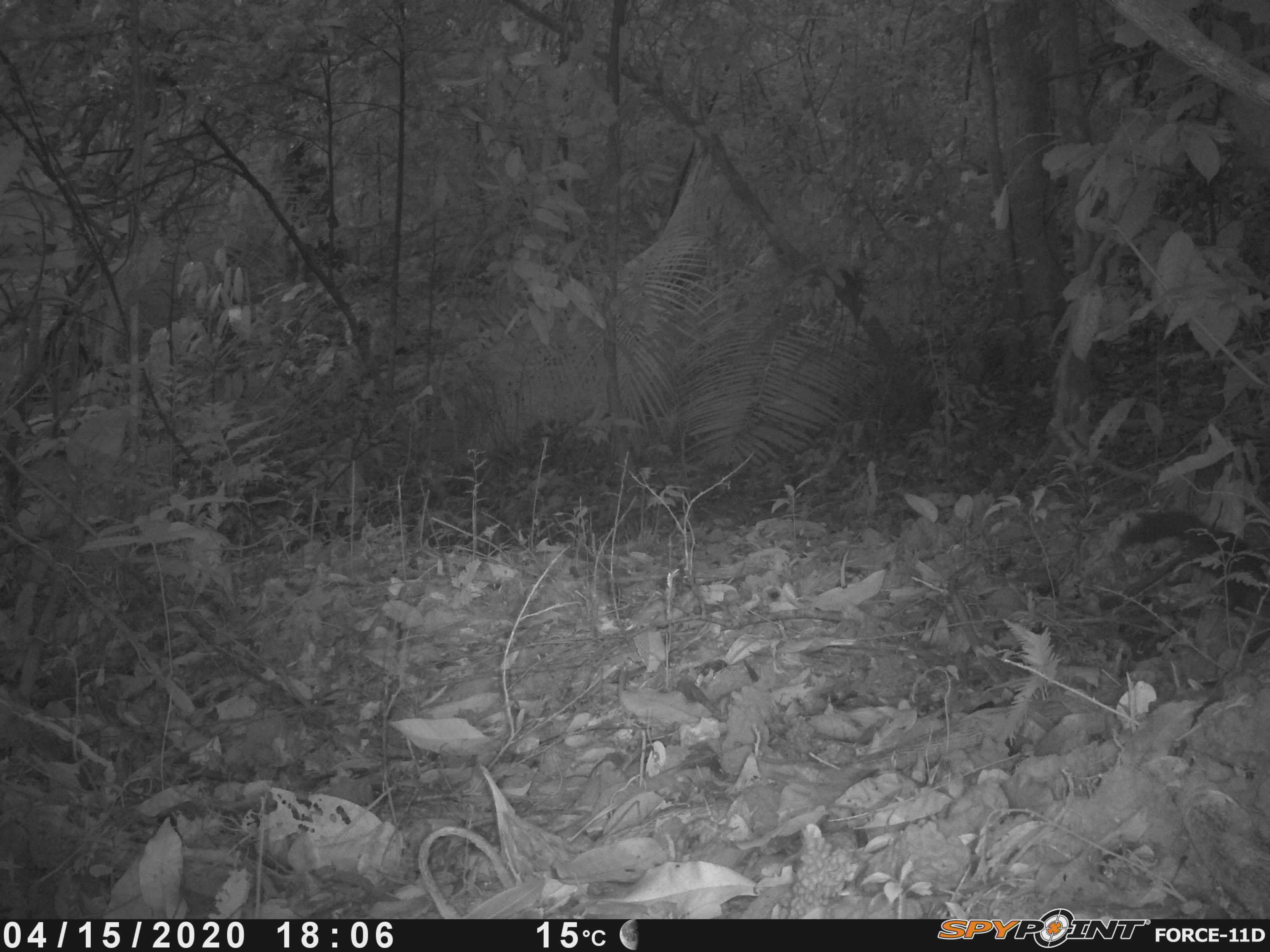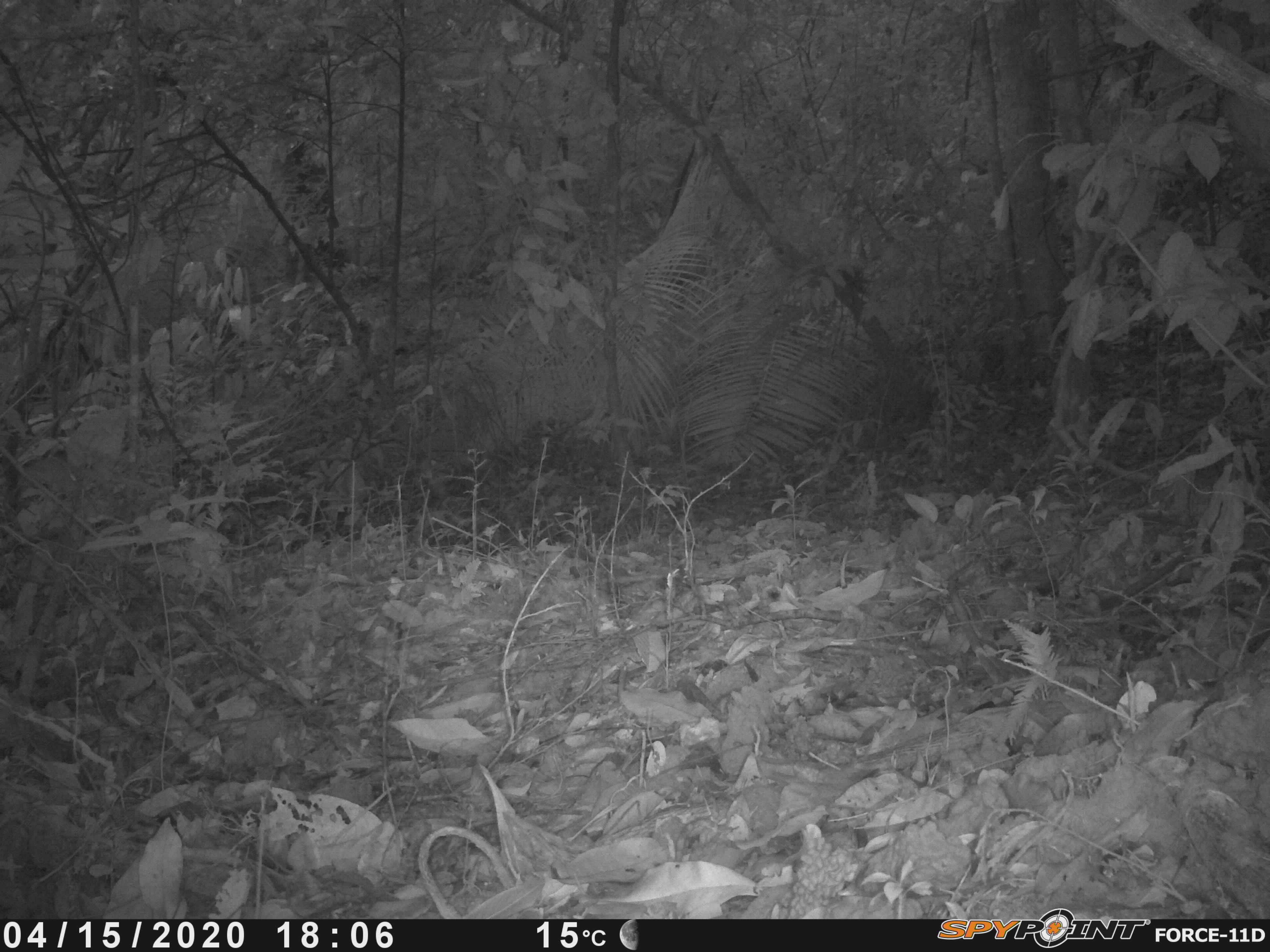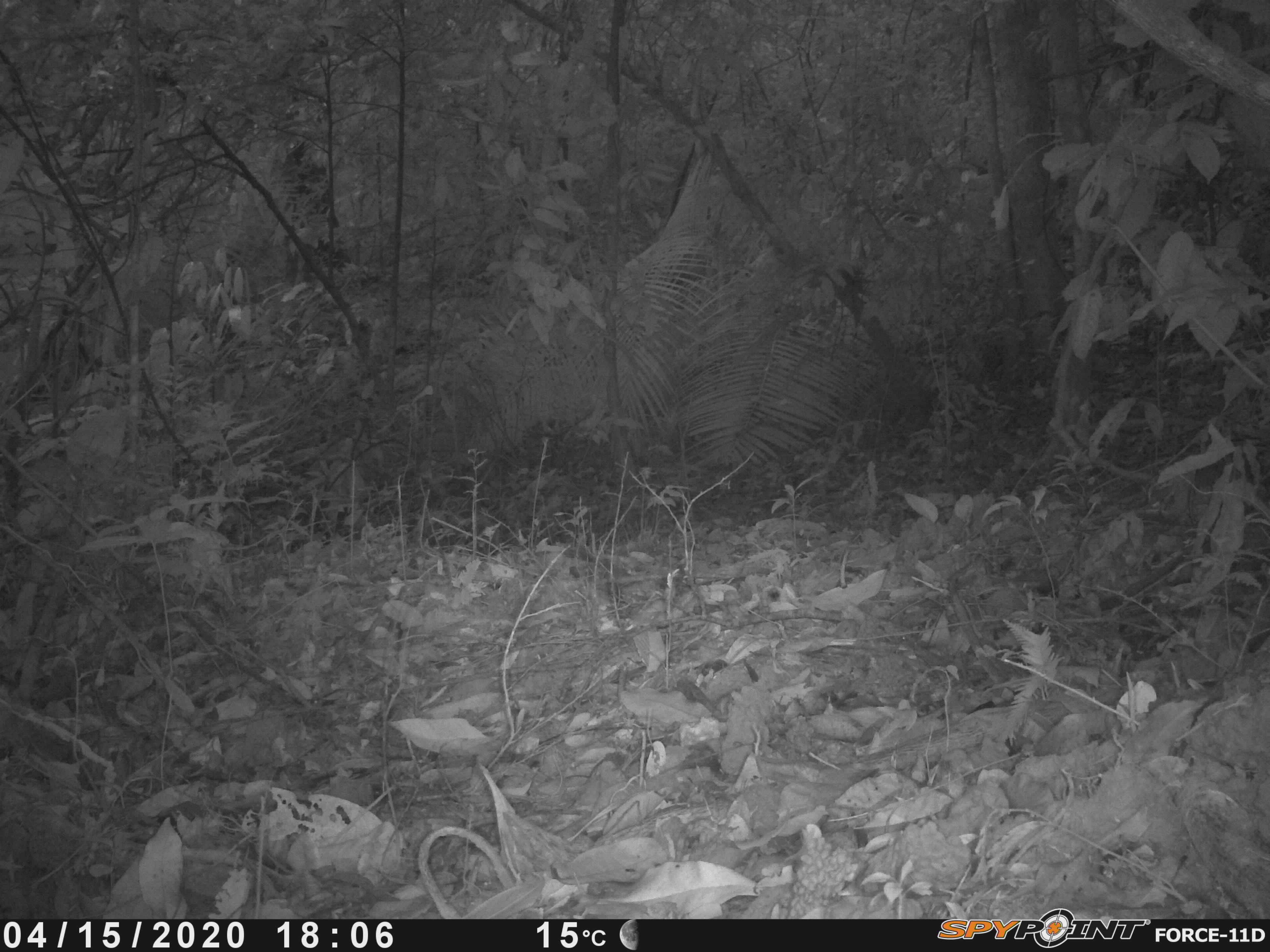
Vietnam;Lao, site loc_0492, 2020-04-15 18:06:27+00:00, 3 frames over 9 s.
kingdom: Animalia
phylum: Chordata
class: Mammalia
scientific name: Mammalia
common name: mammal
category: unidentified small mammal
Unidentified small mammal (mammal) (Mammalia). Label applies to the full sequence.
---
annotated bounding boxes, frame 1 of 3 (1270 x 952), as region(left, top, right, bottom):
unidentified small mammal: region(1117, 509, 1270, 630)